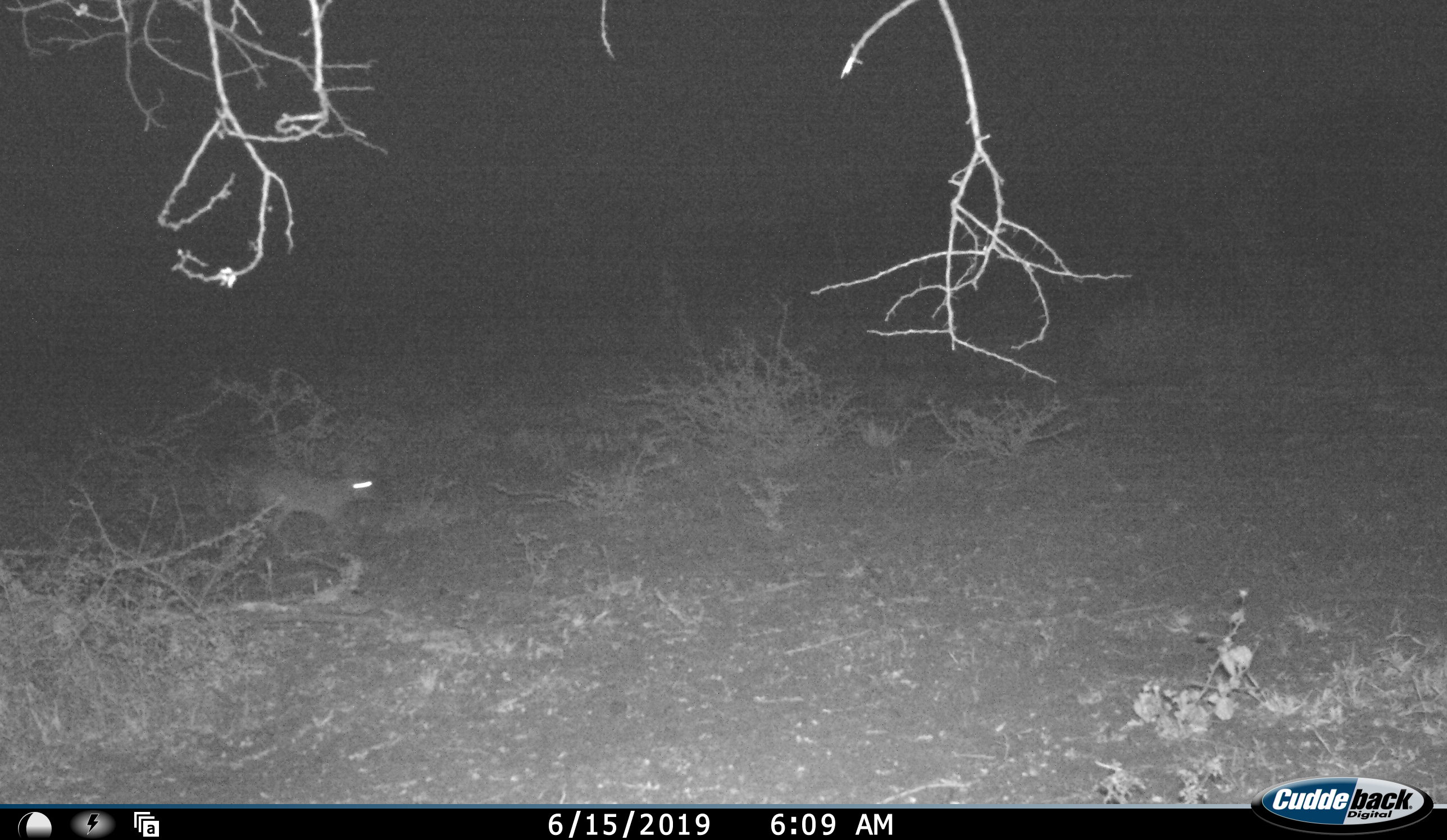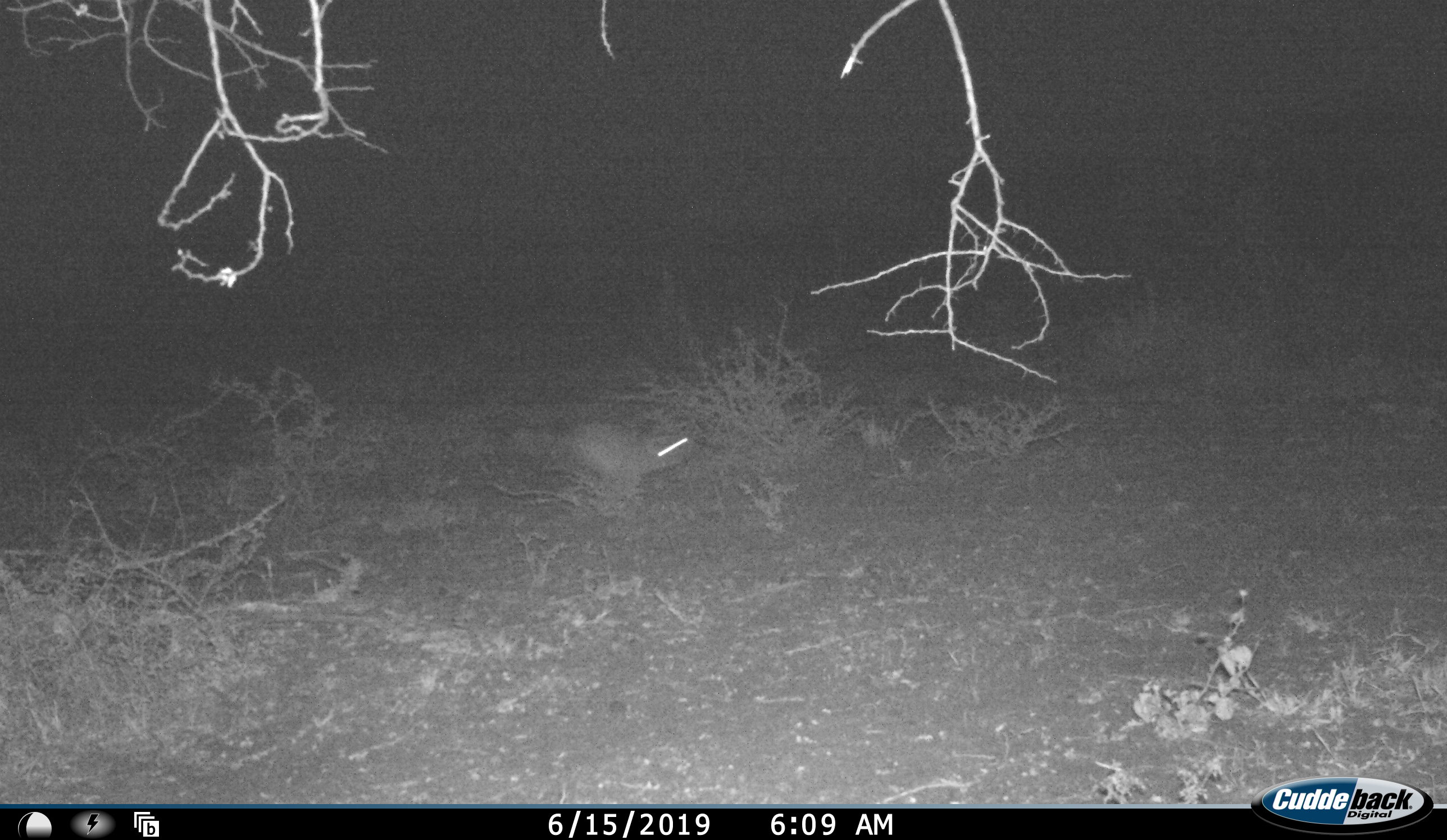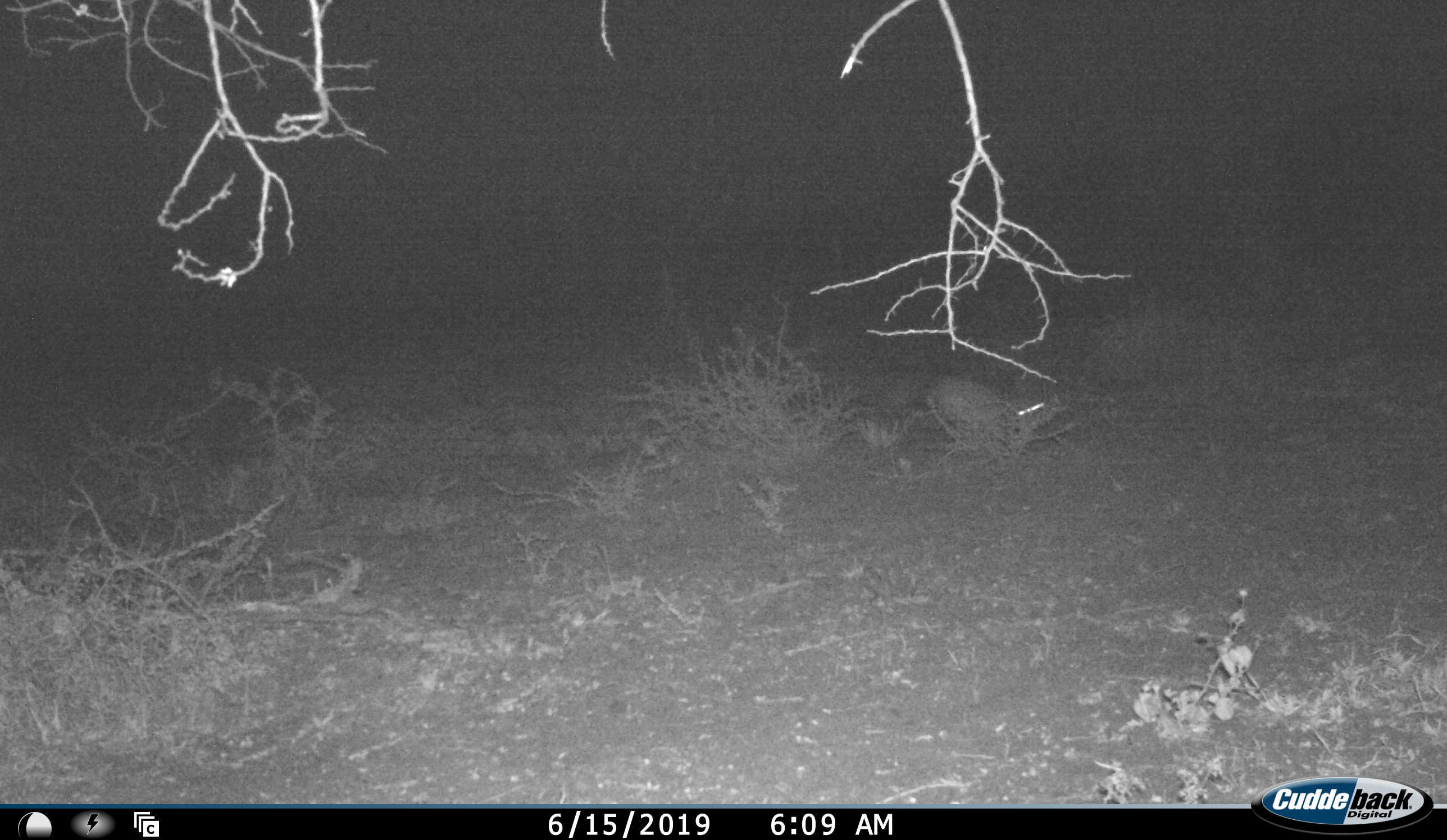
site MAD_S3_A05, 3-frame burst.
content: unidentified animal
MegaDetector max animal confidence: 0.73